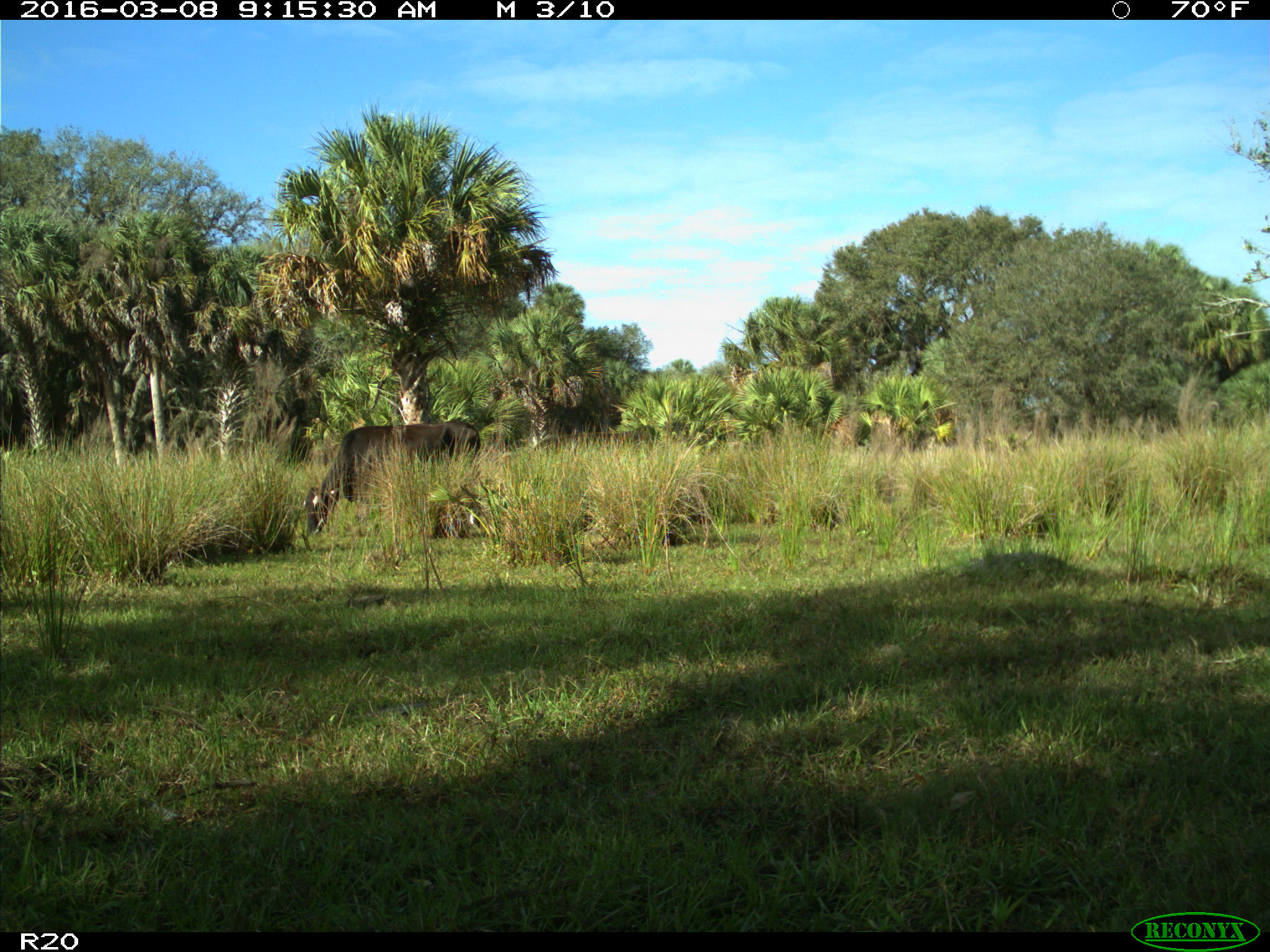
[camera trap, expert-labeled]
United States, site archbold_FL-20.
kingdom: Animalia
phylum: Chordata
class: Mammalia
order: Artiodactyla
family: Bovidae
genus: Bos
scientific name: Bos taurus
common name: domestic cow